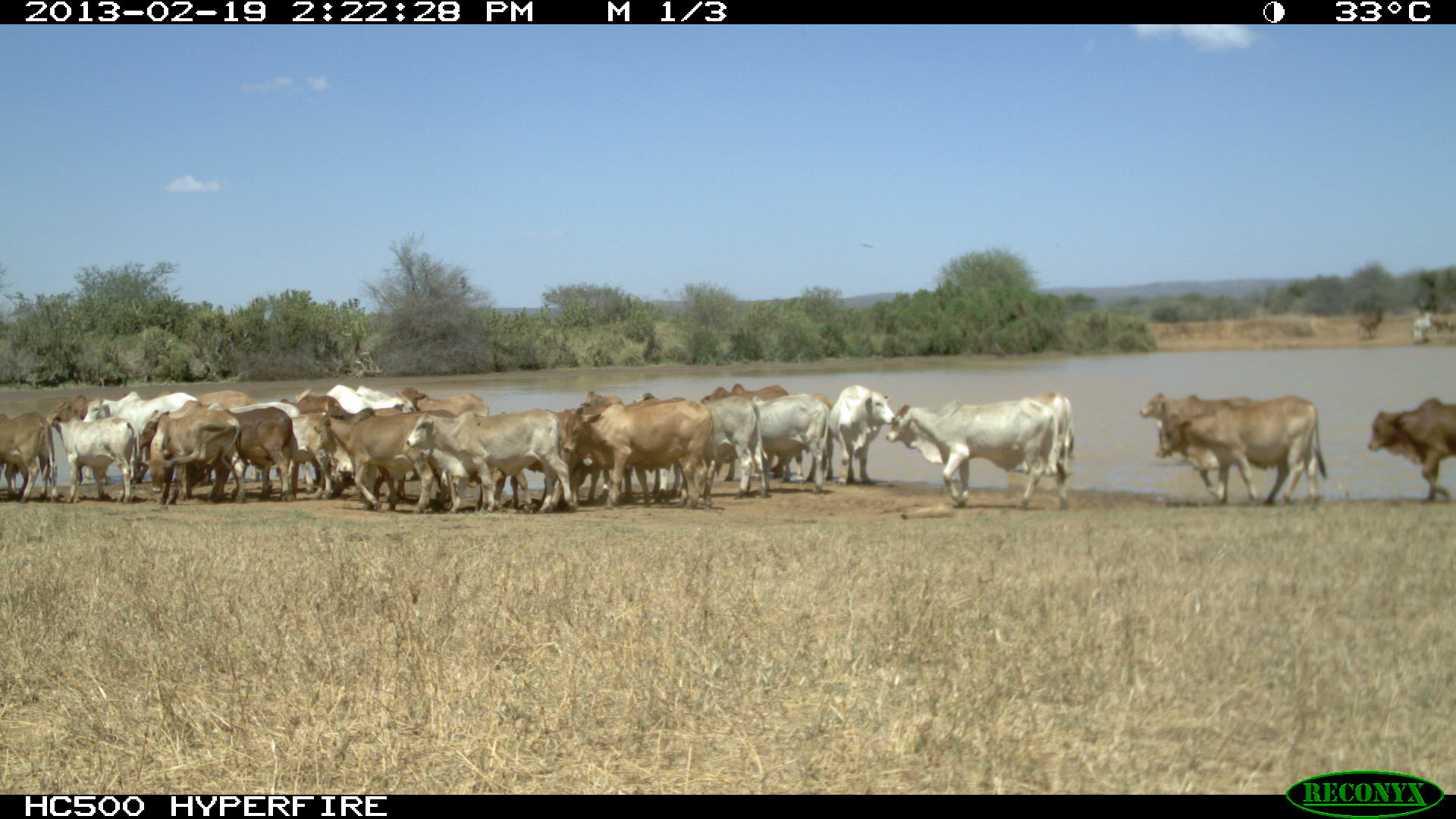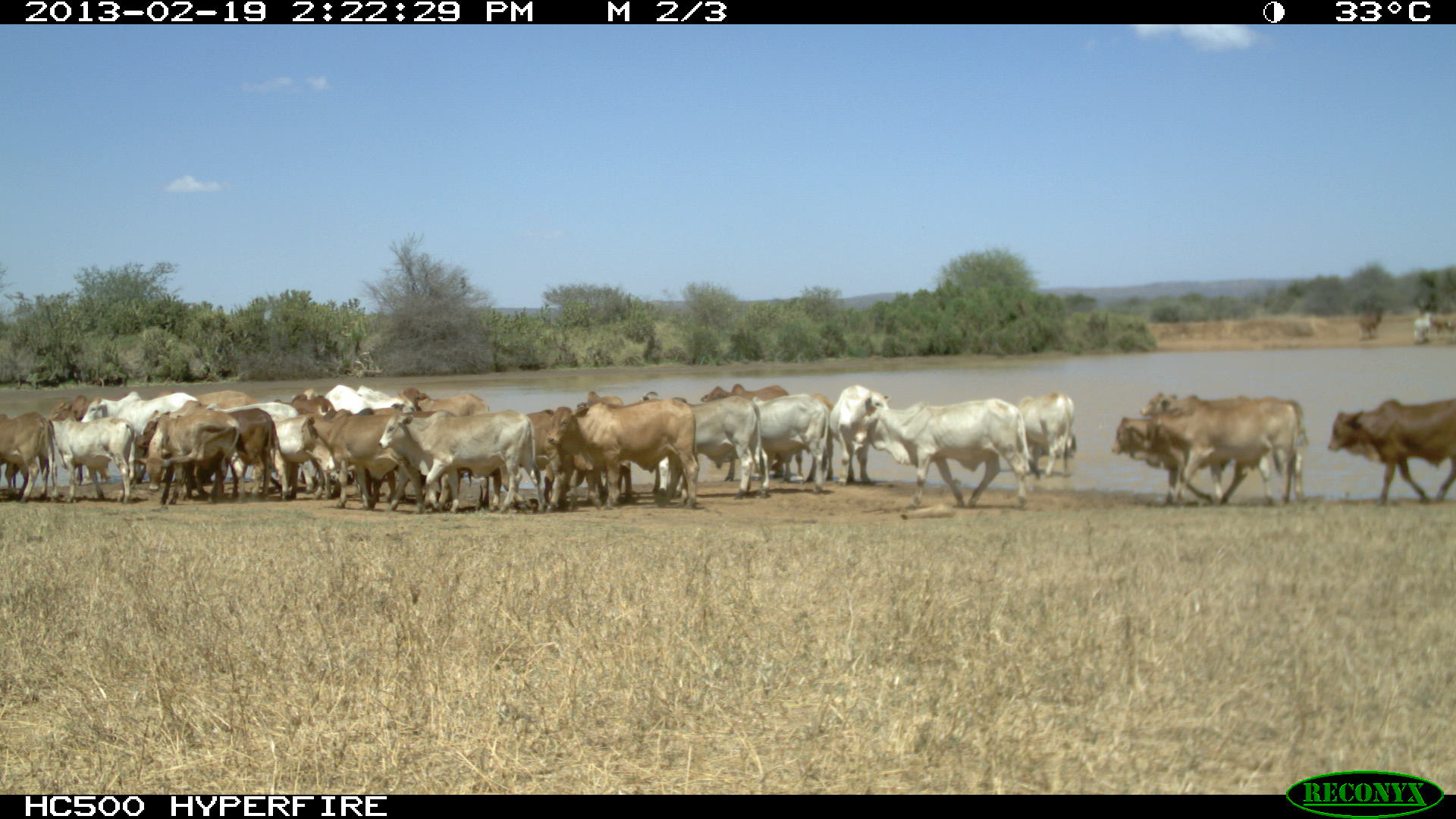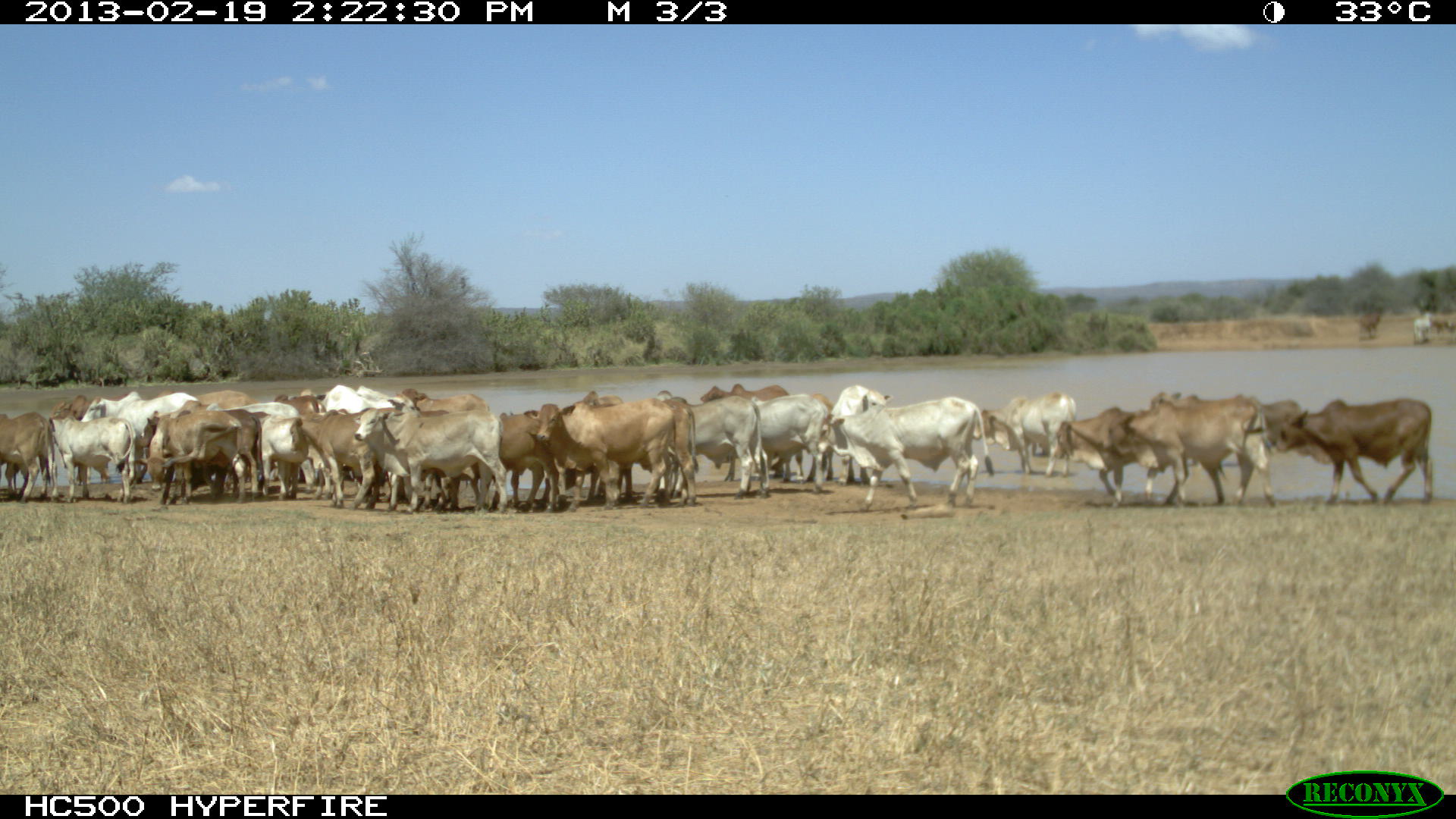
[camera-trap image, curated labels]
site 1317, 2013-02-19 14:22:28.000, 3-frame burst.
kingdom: Animalia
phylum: Chordata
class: Mammalia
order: Artiodactyla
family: Bovidae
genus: Bos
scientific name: Bos taurus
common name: domestic cattle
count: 1